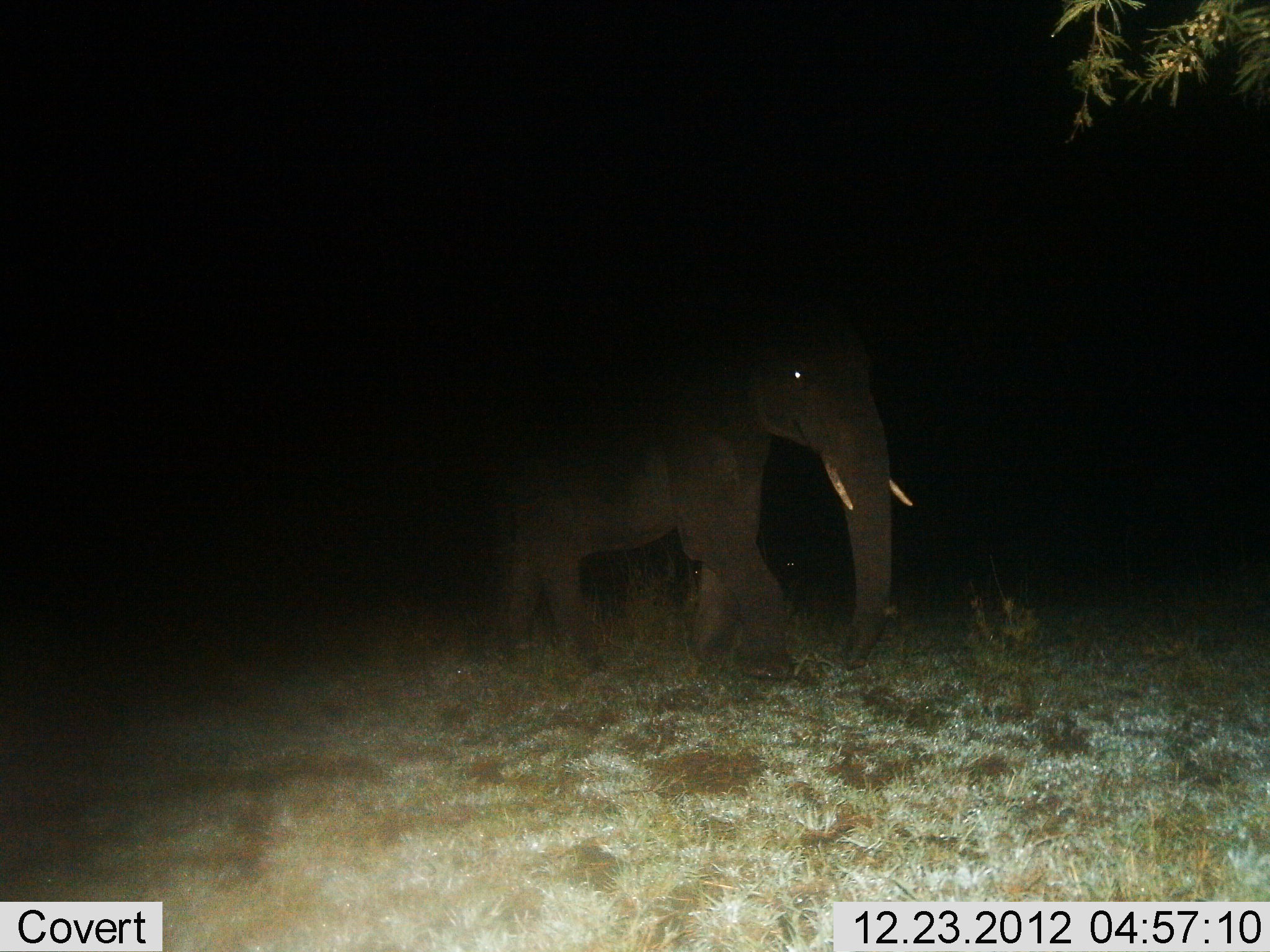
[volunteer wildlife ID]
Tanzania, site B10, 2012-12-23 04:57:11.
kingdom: Animalia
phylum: Chordata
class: Mammalia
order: Proboscidea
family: Elephantidae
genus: Loxodonta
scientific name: Loxodonta africana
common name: african bush elephant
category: elephant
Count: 1.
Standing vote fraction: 37%.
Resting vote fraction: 0%.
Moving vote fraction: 67%.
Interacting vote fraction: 0%.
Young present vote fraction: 3%.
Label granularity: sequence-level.